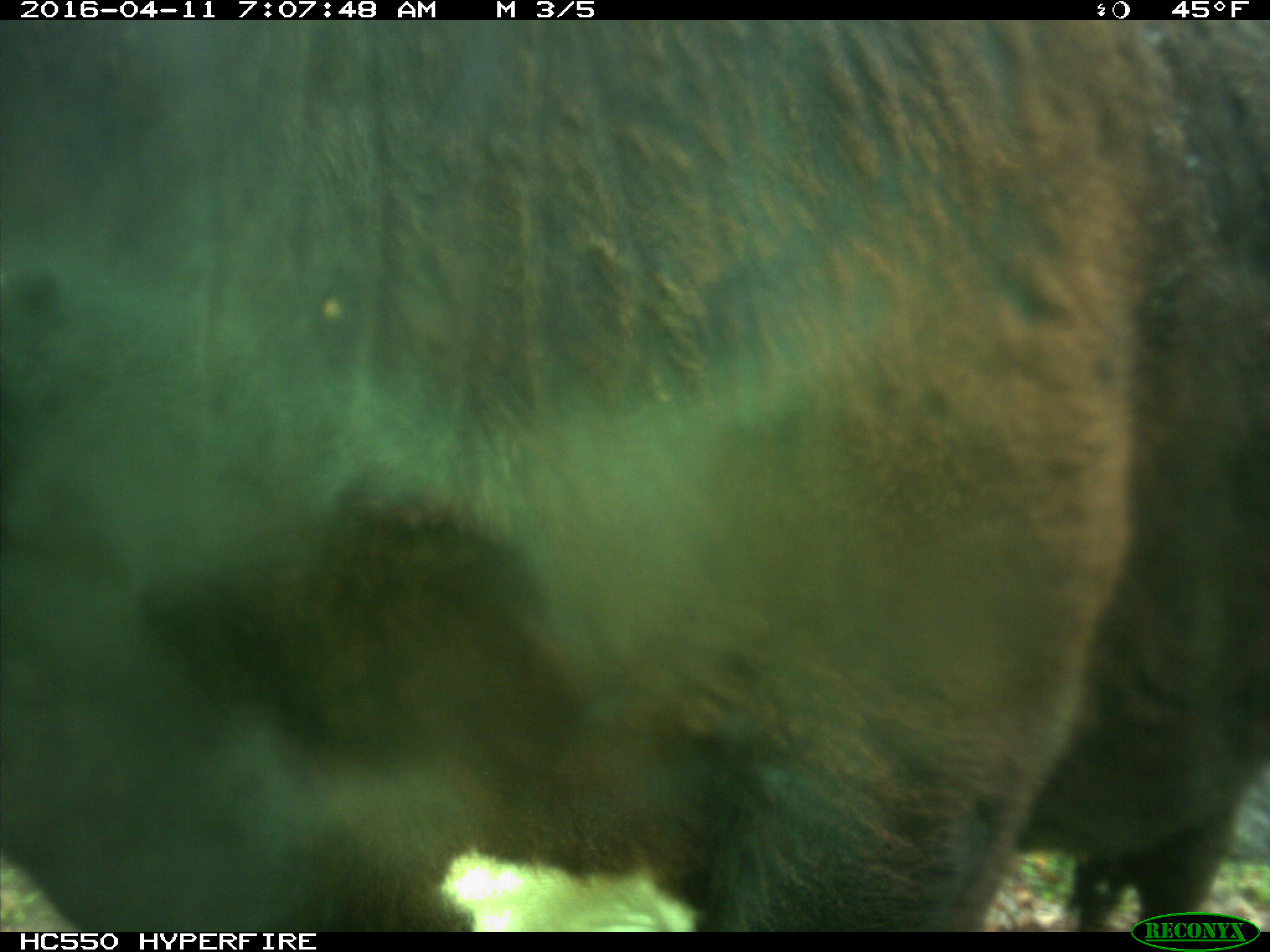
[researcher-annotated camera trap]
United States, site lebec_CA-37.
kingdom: Animalia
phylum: Chordata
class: Mammalia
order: Artiodactyla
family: Bovidae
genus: Bos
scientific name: Bos taurus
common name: domestic cow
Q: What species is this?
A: Bos taurus (domestic cow).